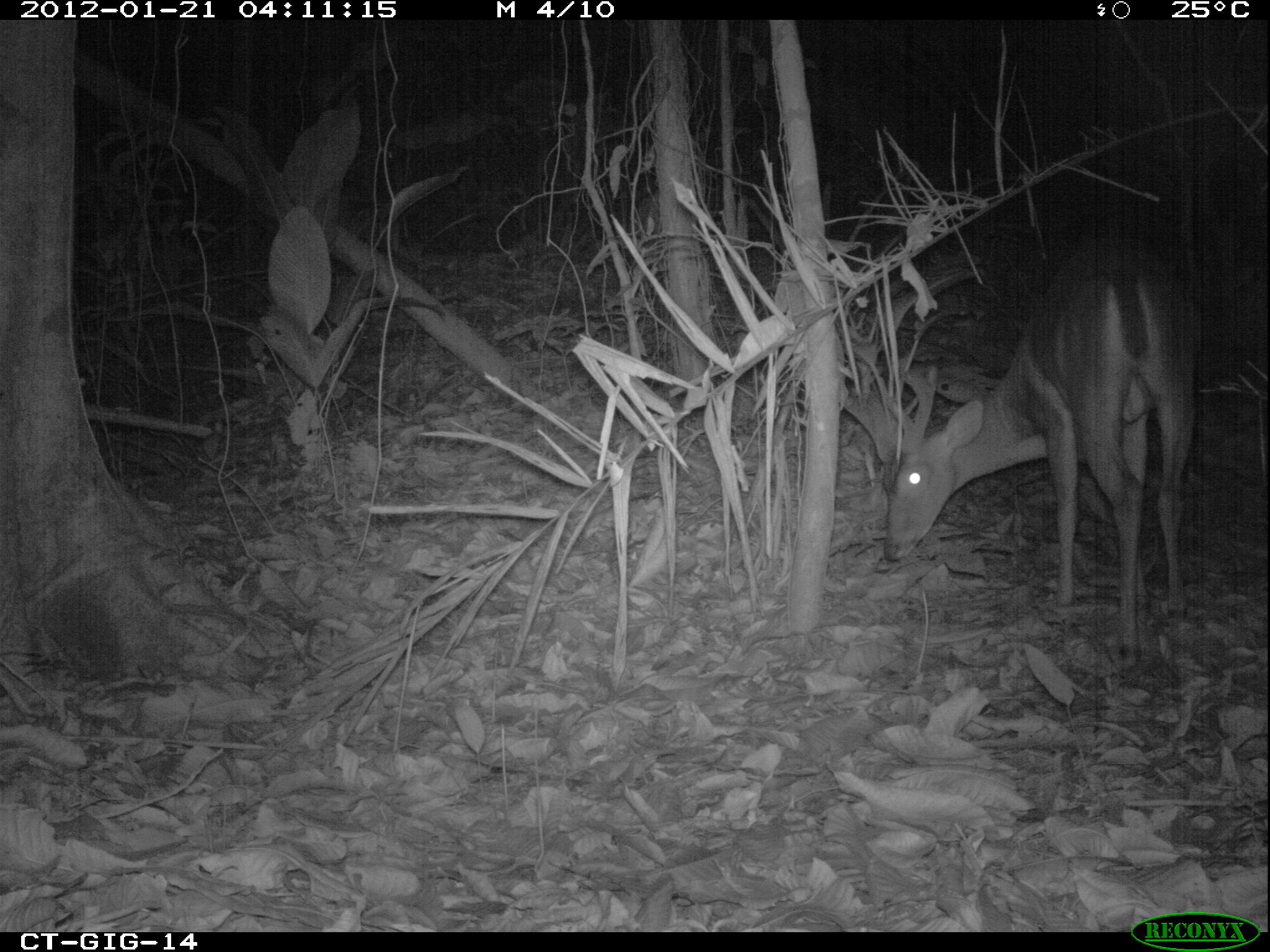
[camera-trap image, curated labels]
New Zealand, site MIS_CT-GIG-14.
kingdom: Animalia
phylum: Chordata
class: Mammalia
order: Artiodactyla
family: Cervidae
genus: Odocoileus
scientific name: Odocoileus virginianus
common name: white-tailed deer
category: white tailed deer